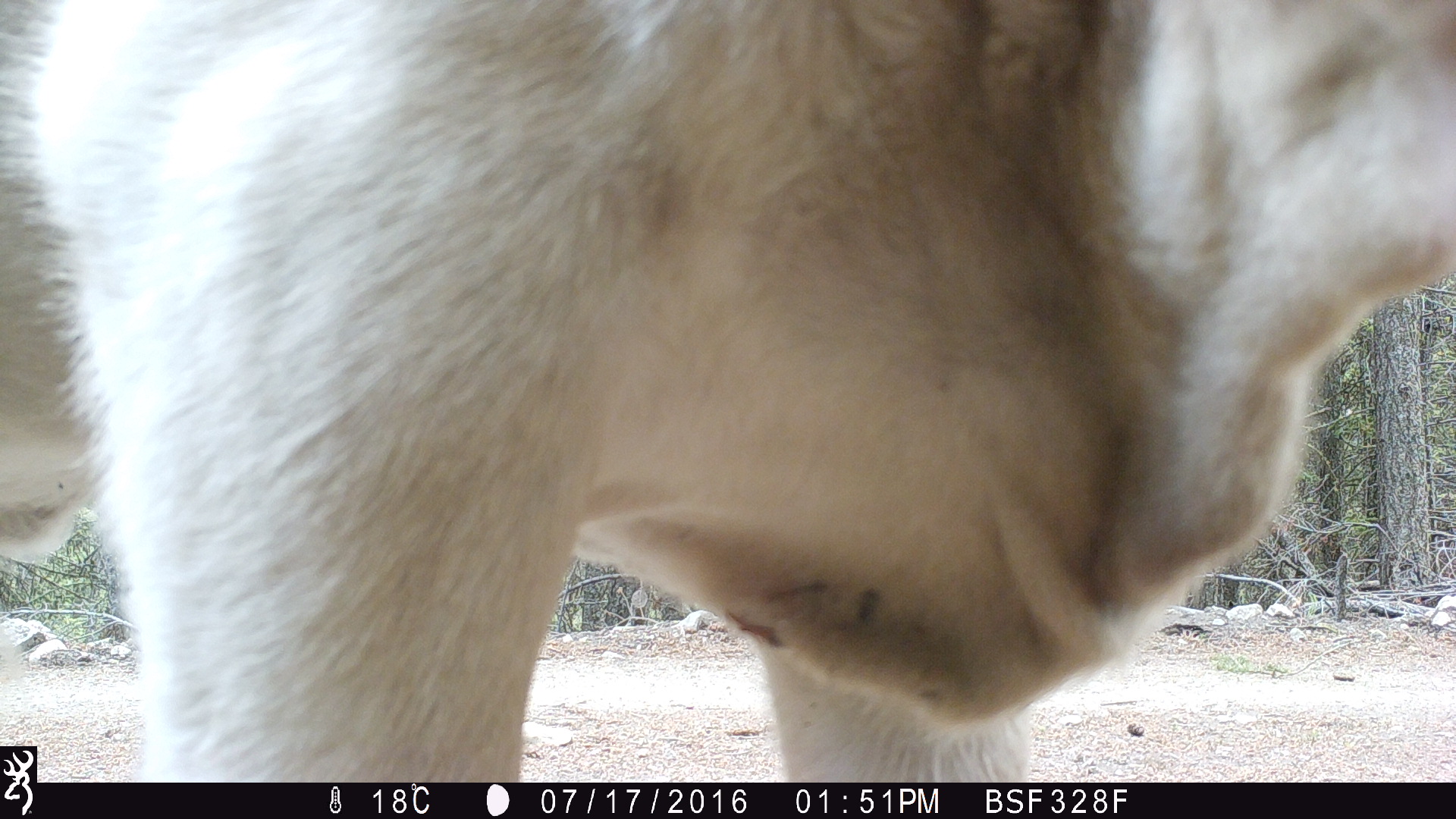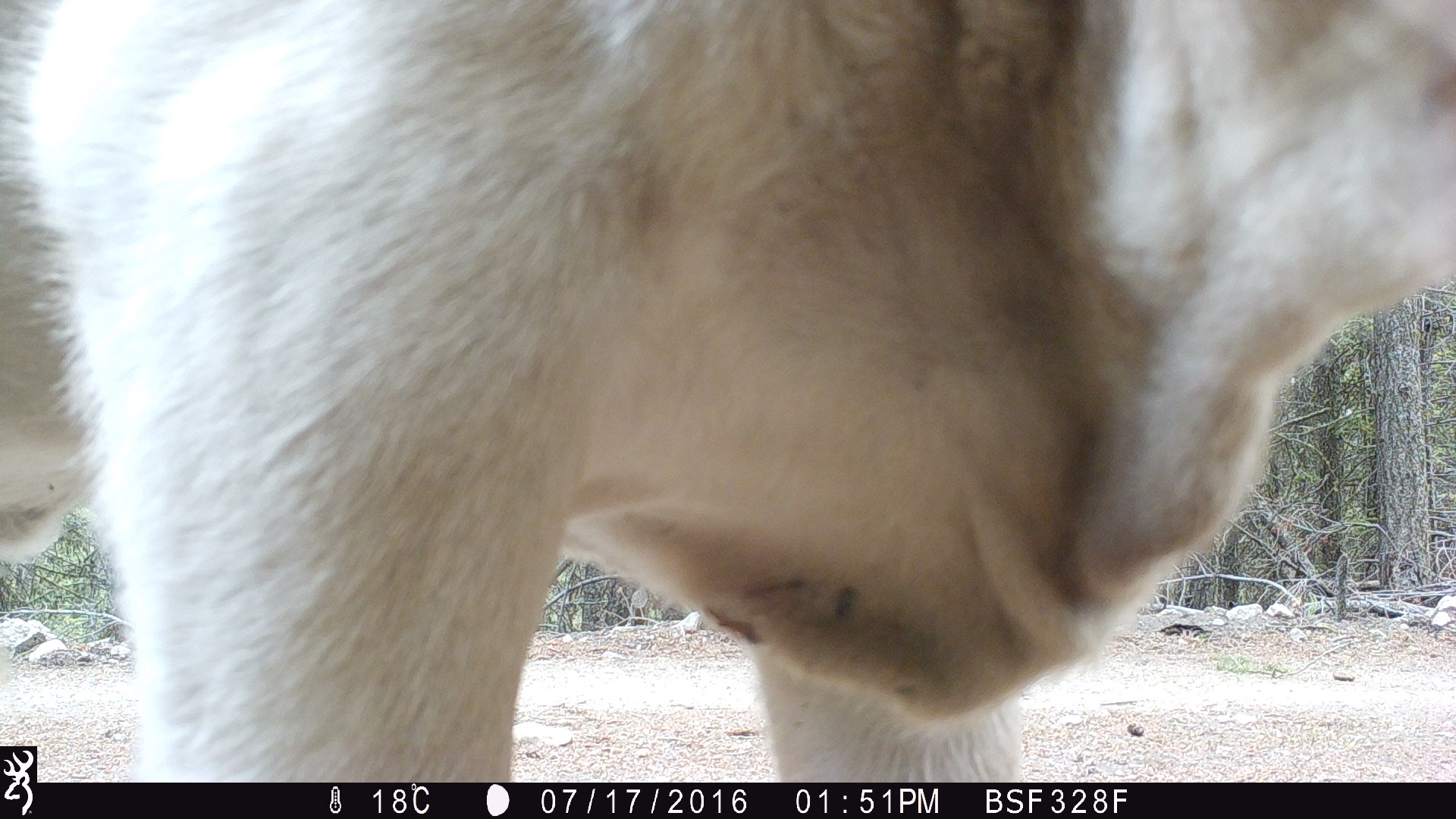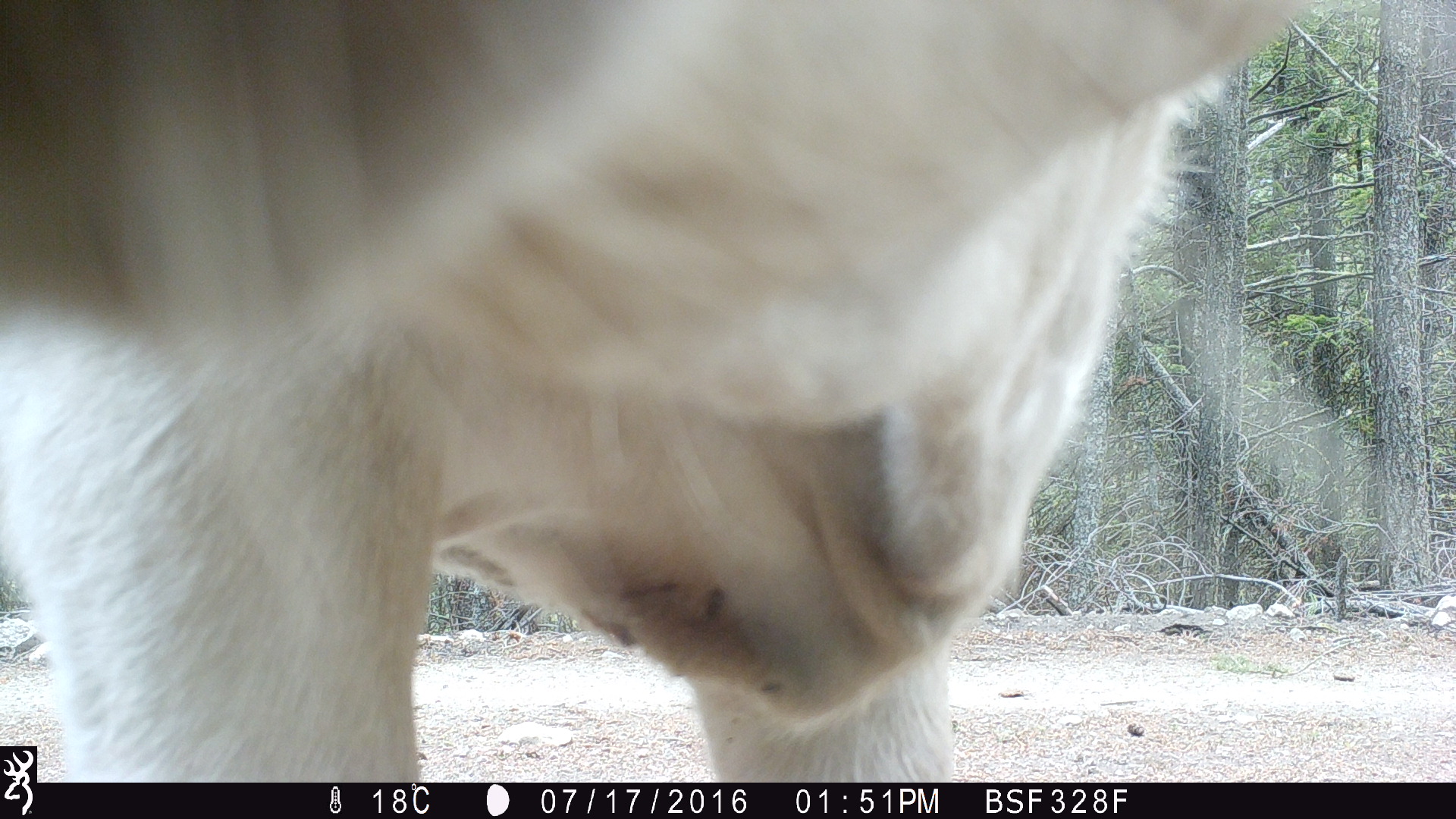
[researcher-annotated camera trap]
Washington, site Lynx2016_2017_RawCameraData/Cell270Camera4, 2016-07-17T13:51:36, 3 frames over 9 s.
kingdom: Animalia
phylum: Chordata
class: Mammalia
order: Artiodactyla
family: Bovidae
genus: Bos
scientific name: Bos taurus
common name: domestic cattle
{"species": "domestic cattle (Bos taurus)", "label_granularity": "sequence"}